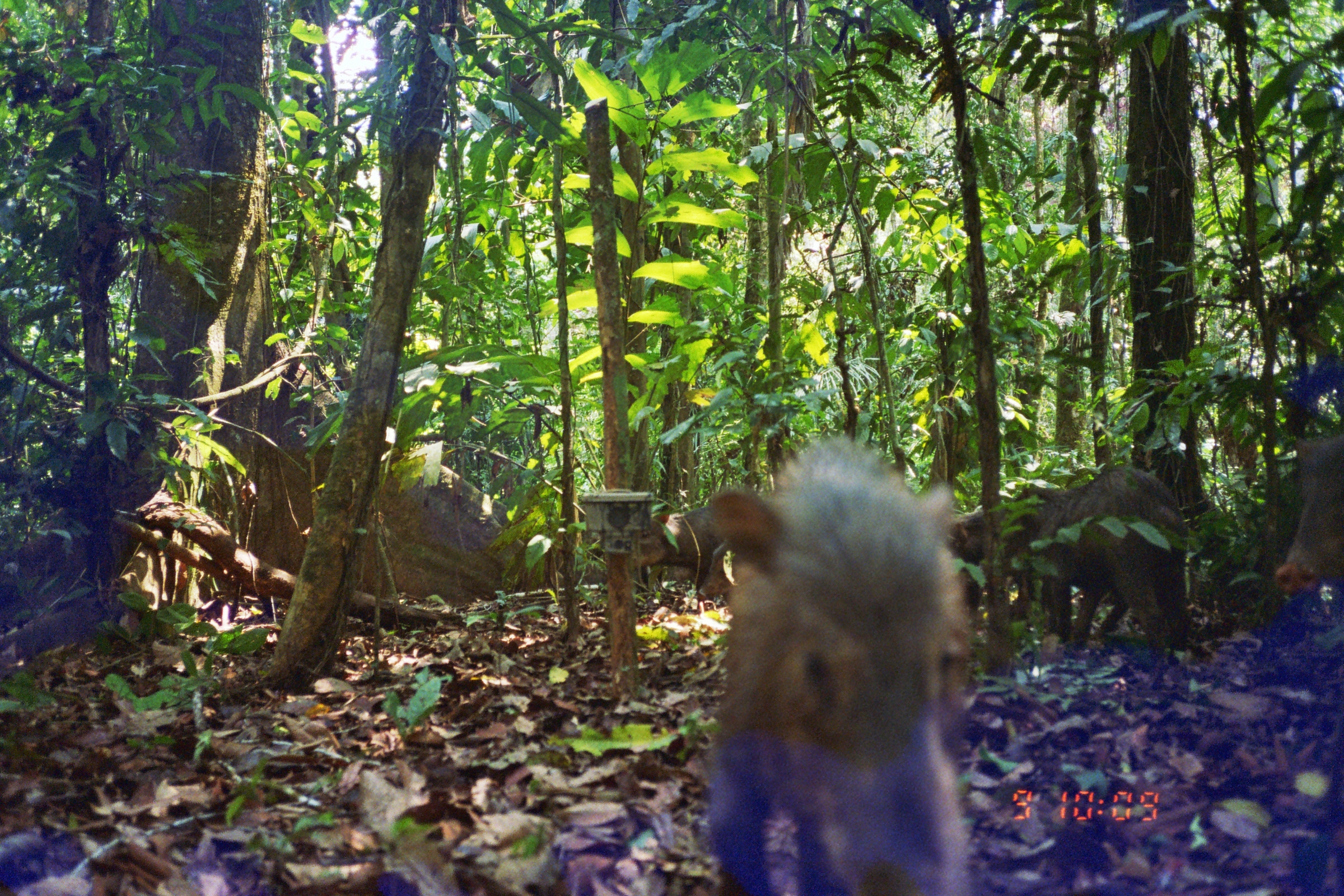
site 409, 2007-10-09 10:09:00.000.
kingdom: Animalia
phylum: Chordata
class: Mammalia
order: Artiodactyla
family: Tayassuidae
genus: Tayassu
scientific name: Tayassu pecari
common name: white-lipped peccary